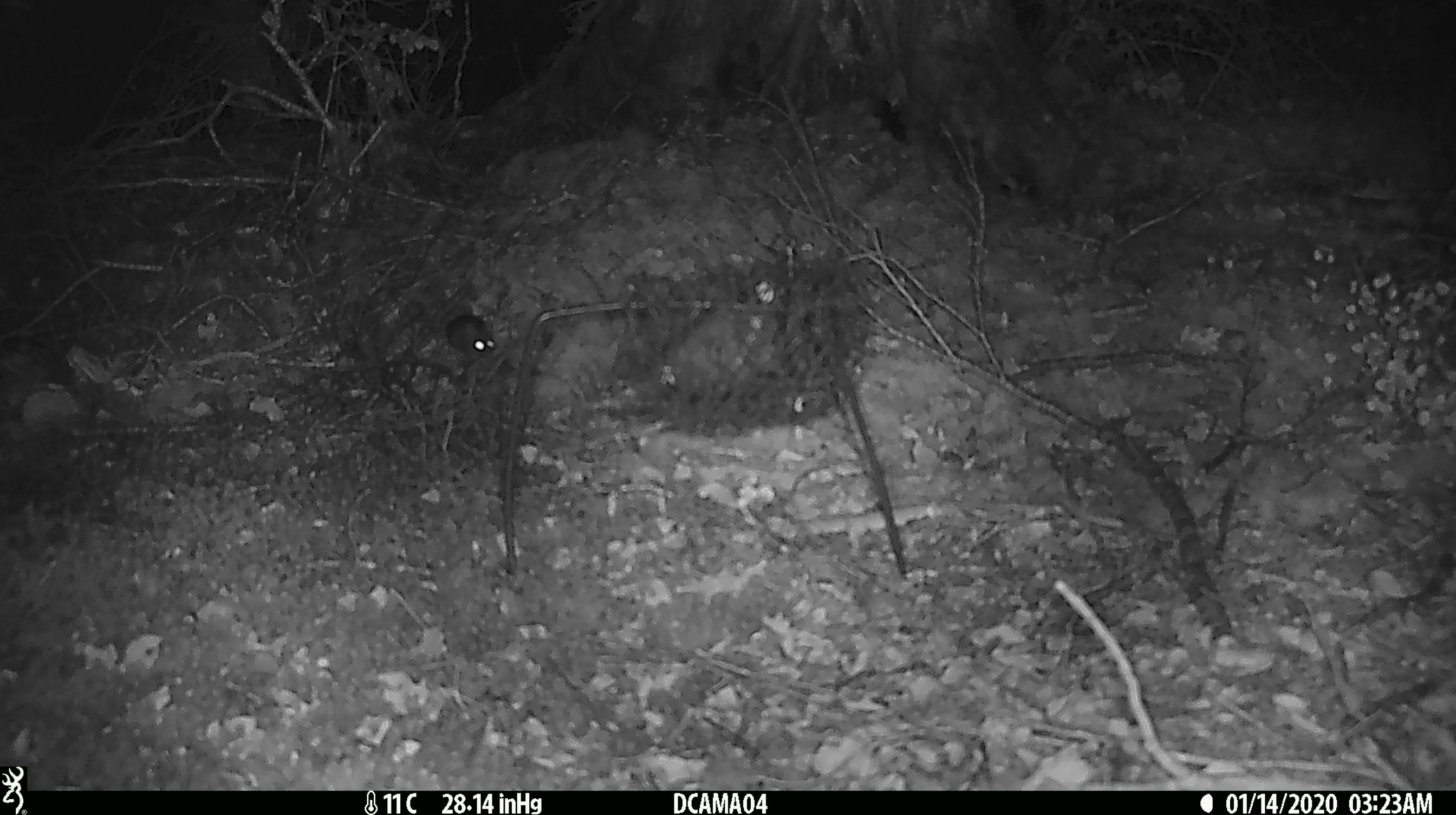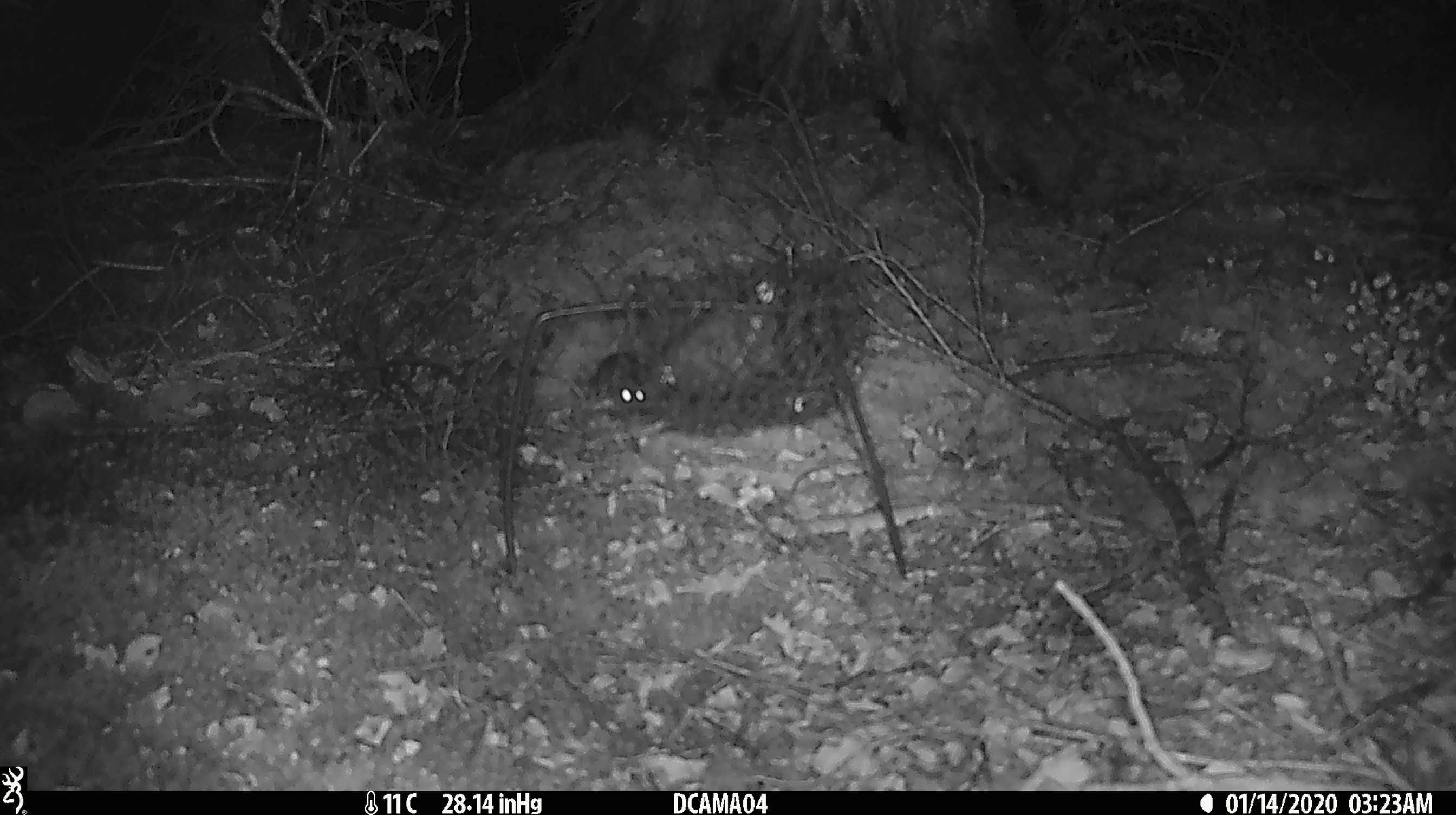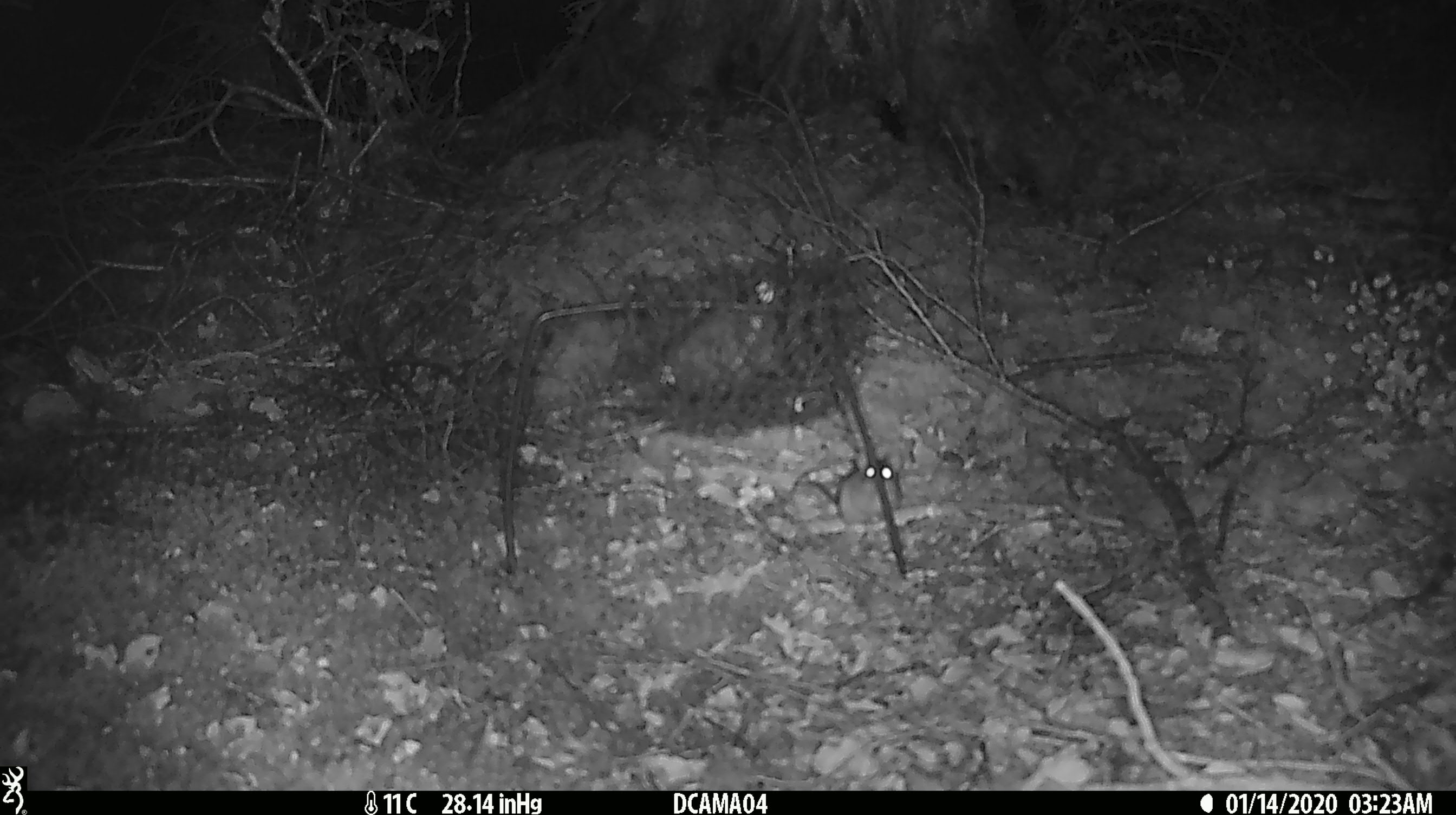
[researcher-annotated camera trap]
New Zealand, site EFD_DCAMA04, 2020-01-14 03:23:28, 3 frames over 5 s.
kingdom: Animalia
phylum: Chordata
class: Mammalia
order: Rodentia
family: Muridae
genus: Mus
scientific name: Mus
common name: mouse